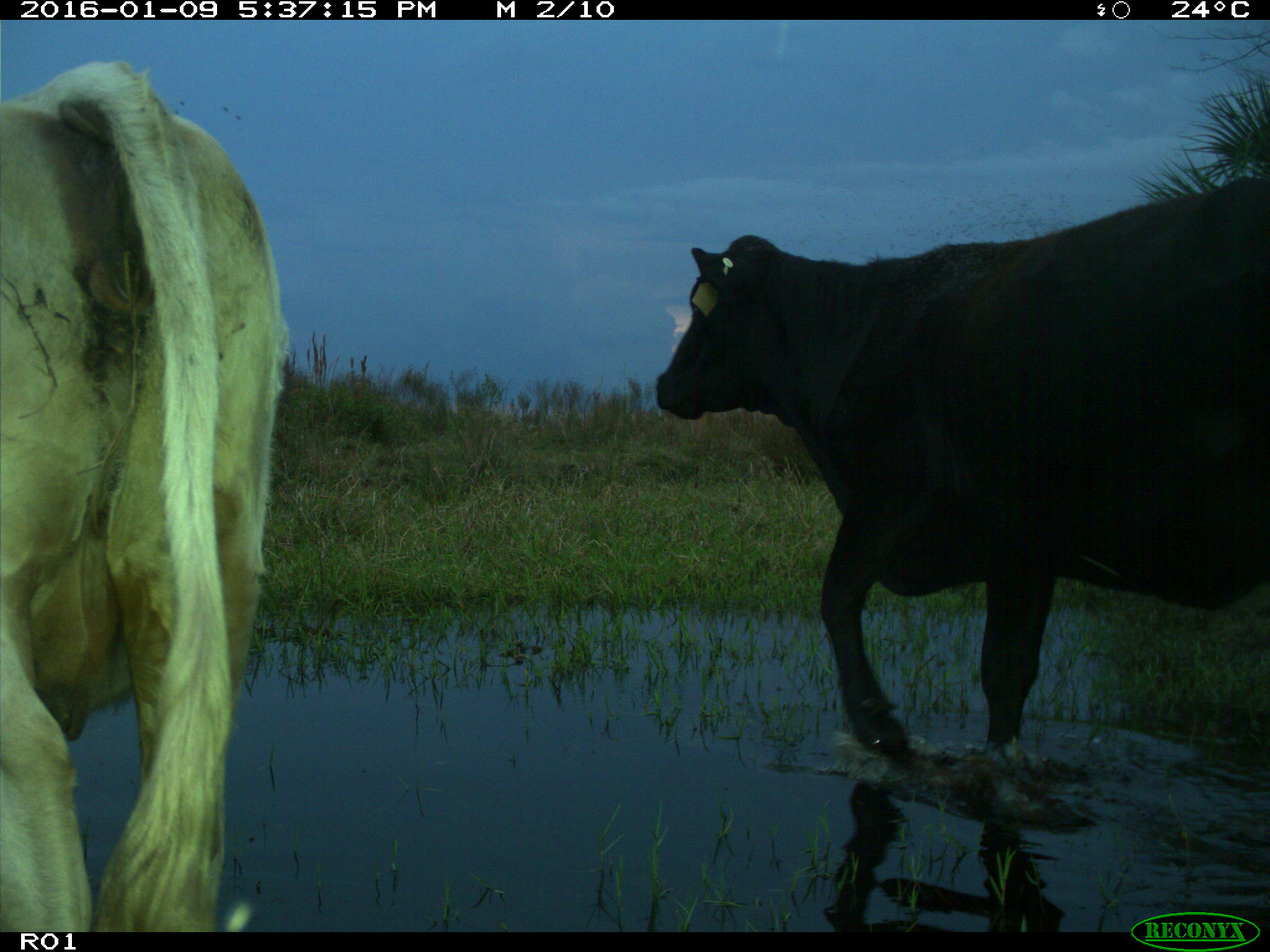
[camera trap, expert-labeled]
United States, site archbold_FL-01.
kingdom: Animalia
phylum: Chordata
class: Mammalia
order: Artiodactyla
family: Bovidae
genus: Bos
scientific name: Bos taurus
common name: domestic cow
Bos taurus (domestic cow).